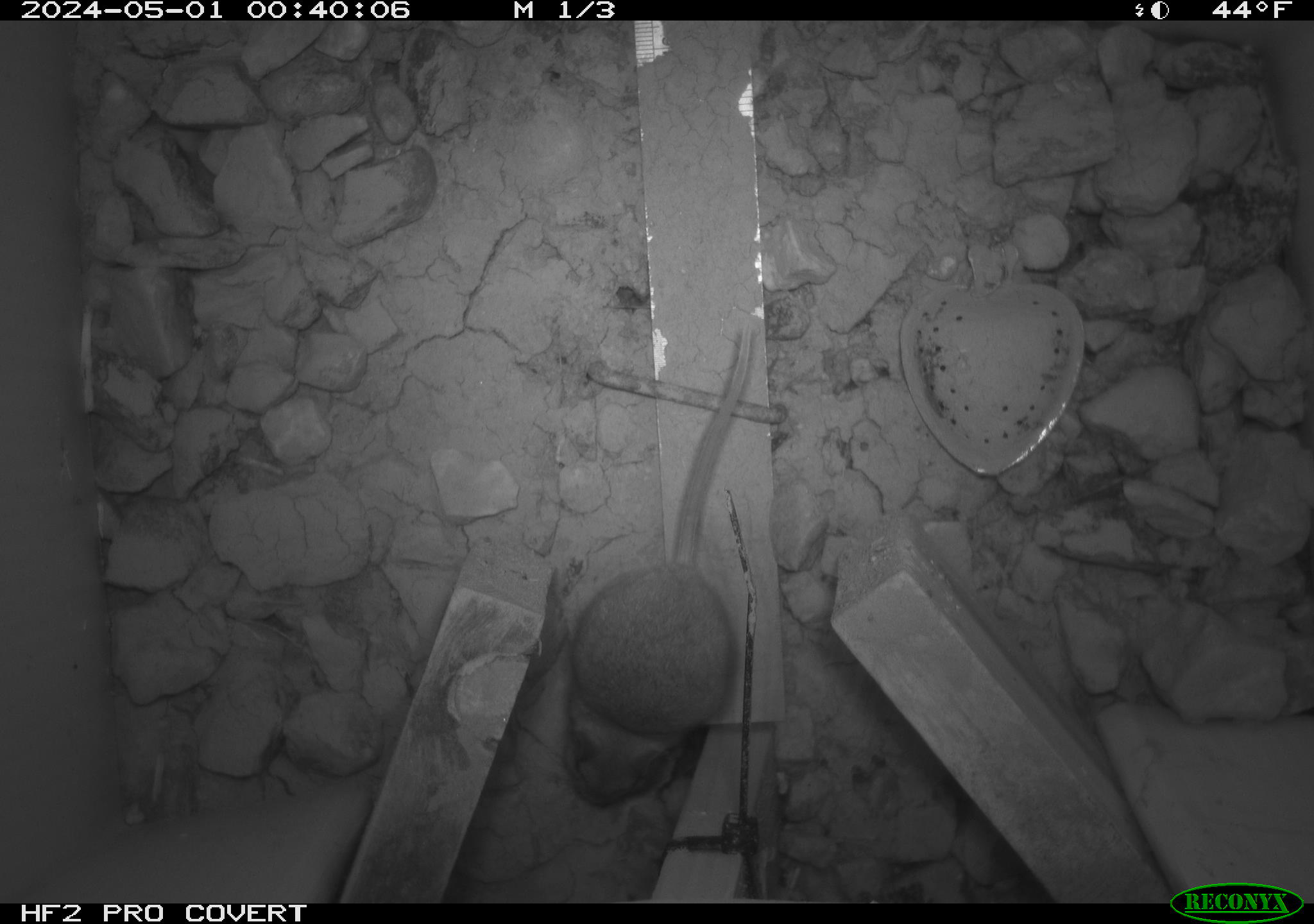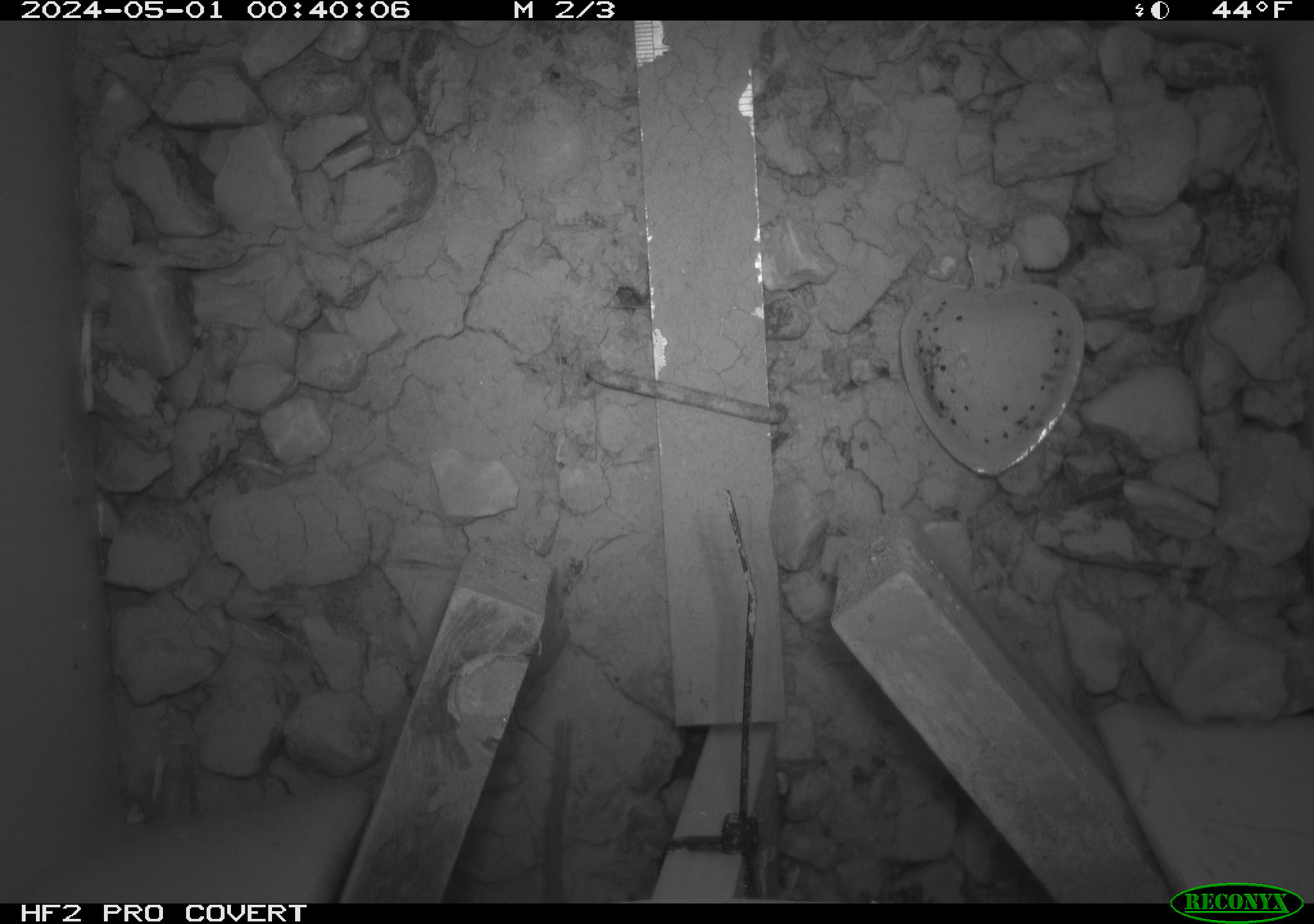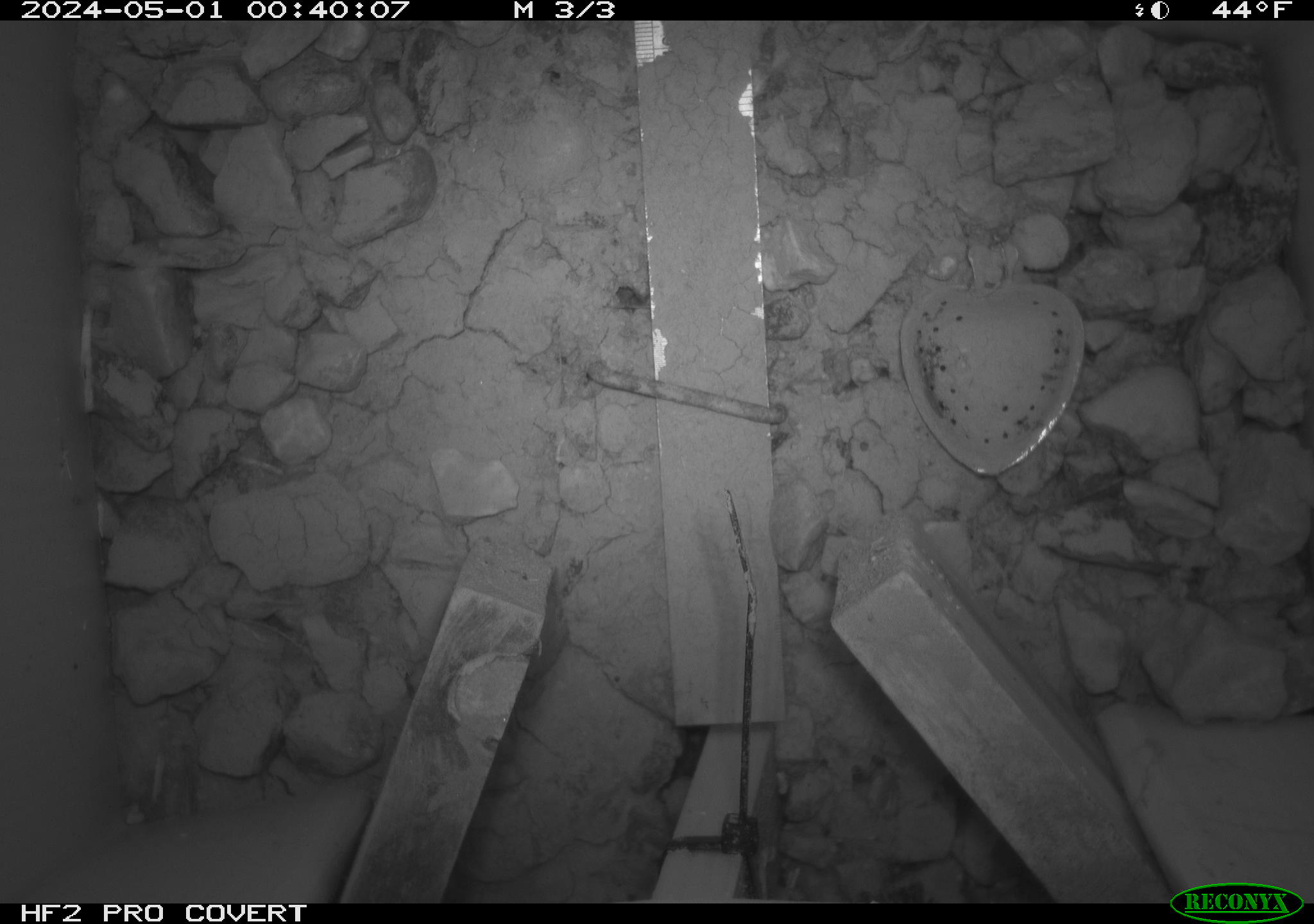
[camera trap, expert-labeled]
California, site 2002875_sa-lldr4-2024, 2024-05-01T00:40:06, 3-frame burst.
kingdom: Animalia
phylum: Chordata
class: Mammalia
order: Rodentia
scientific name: Rodentia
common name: mouse species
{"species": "mouse species (Rodentia)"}